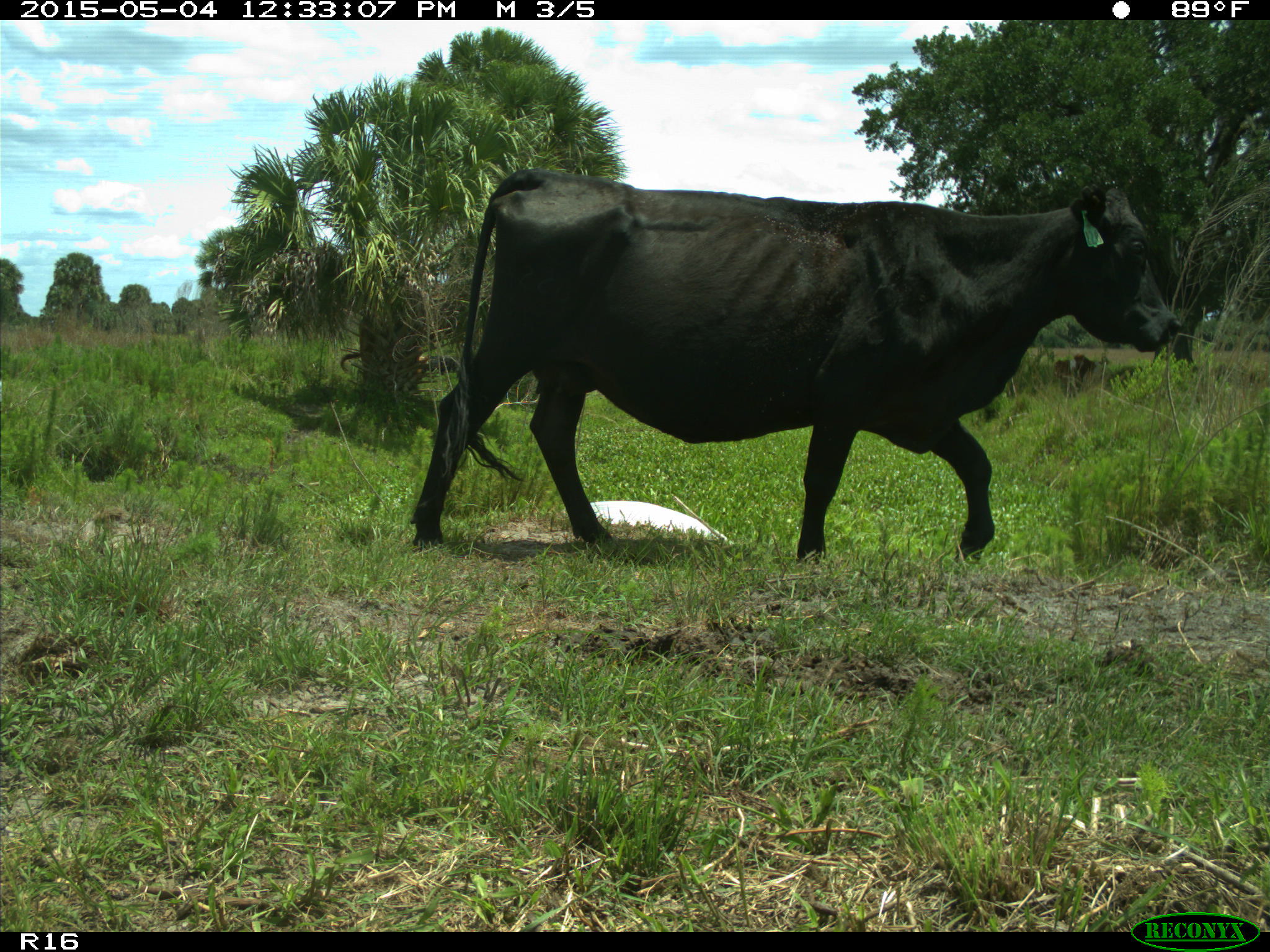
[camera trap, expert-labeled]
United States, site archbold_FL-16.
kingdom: Animalia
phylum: Chordata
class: Mammalia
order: Artiodactyla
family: Bovidae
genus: Bos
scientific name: Bos taurus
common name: domestic cow